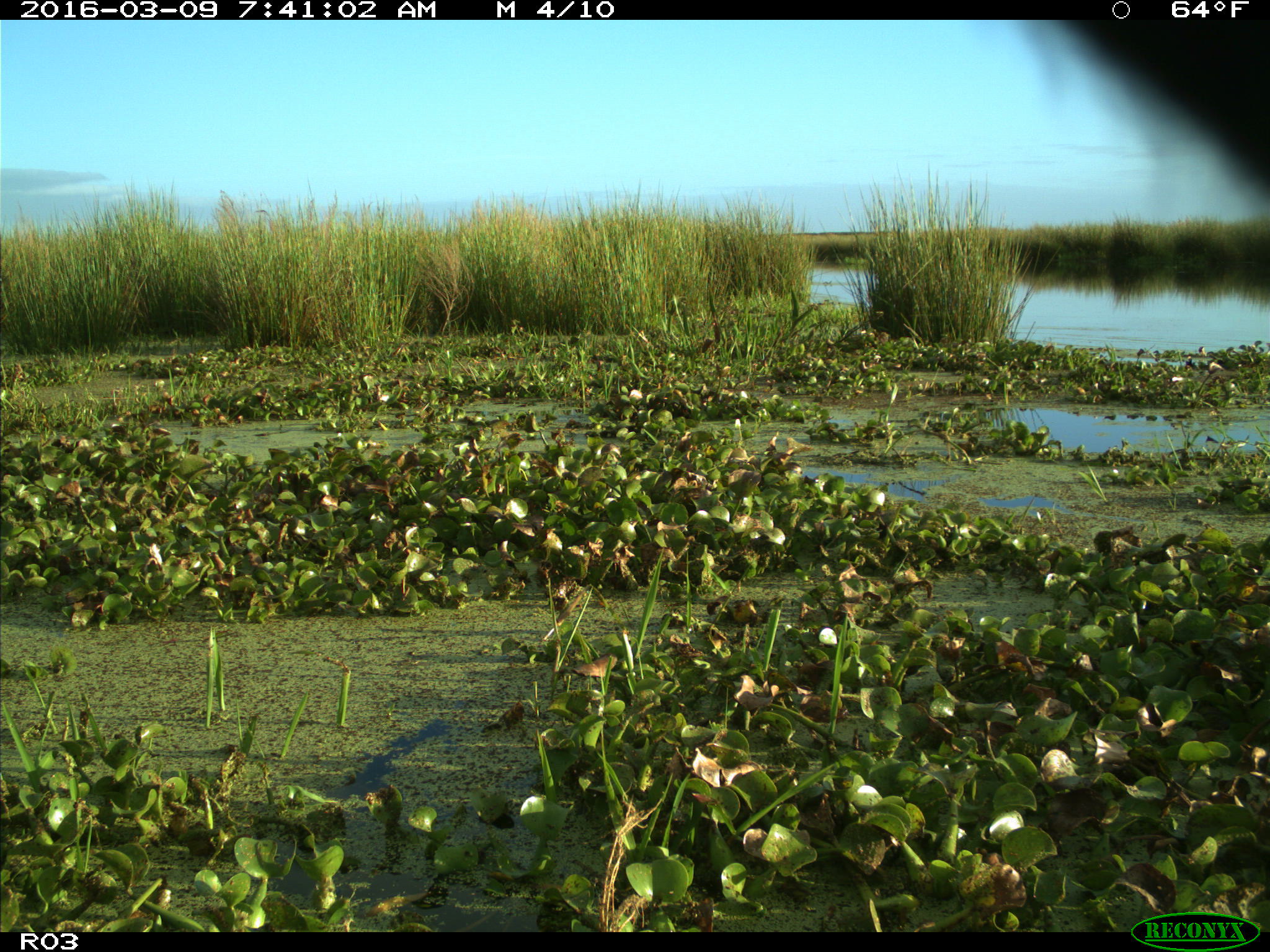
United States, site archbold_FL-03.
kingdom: Animalia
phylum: Chordata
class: Mammalia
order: Artiodactyla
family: Bovidae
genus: Bos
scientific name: Bos taurus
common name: domestic cow